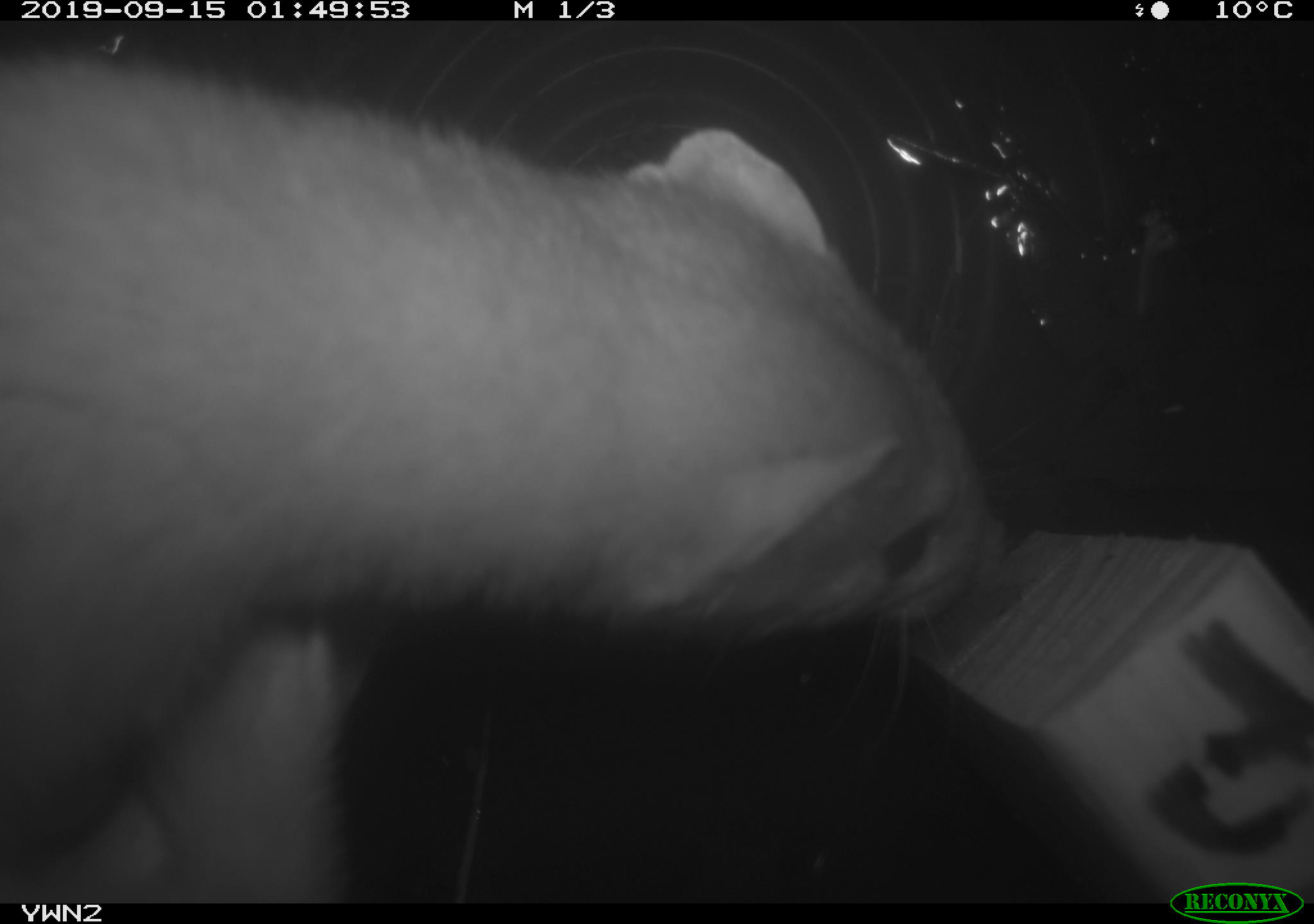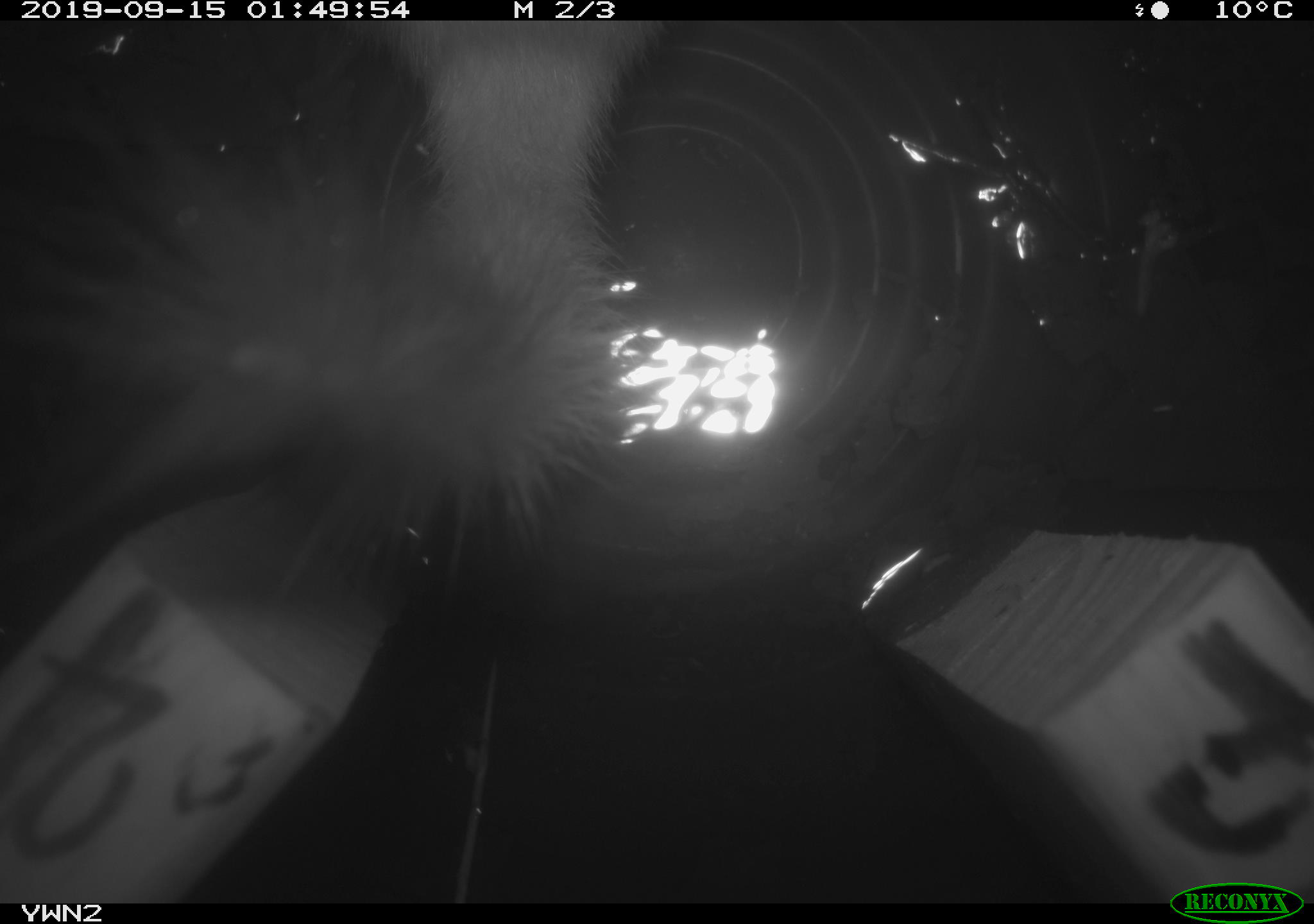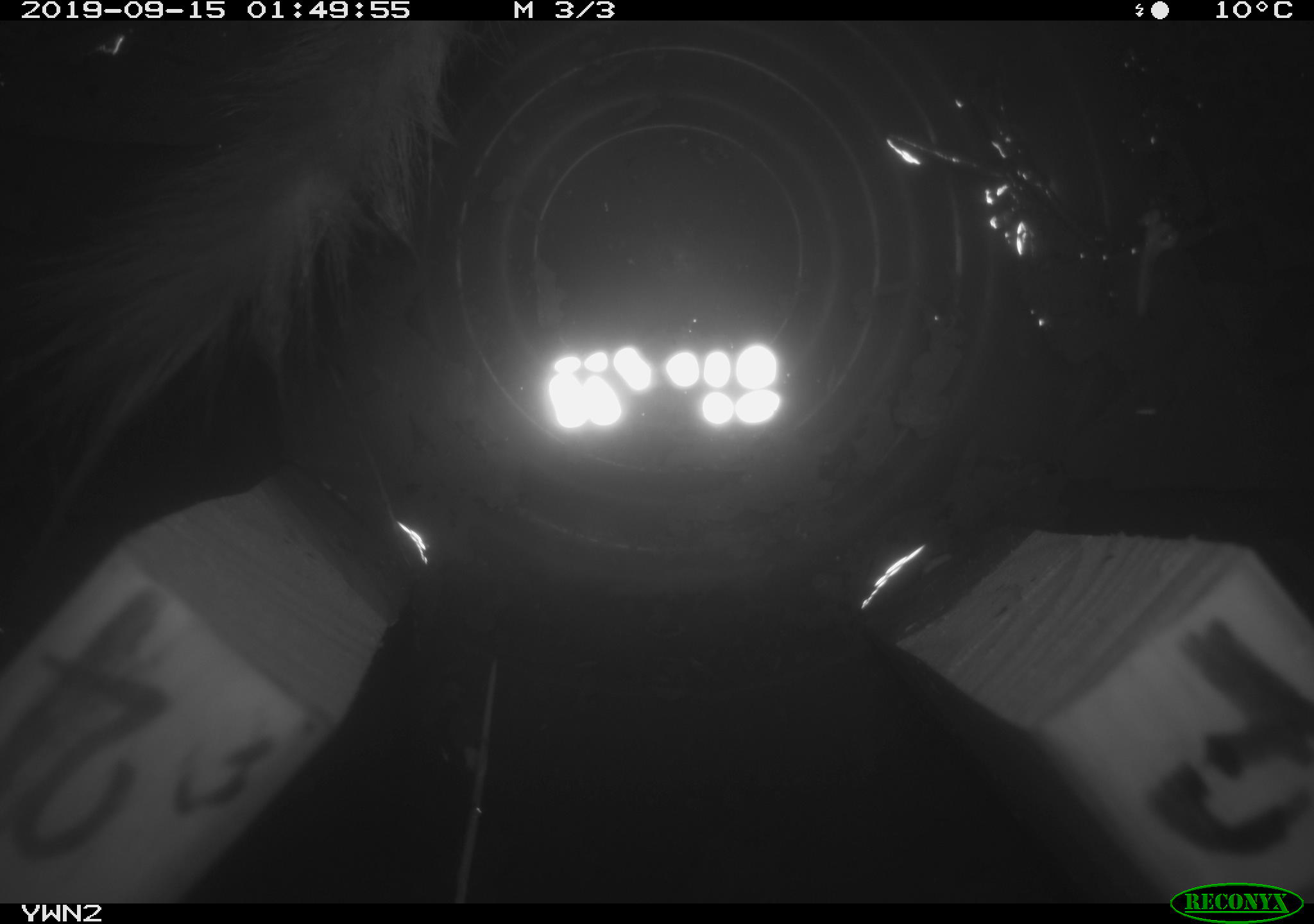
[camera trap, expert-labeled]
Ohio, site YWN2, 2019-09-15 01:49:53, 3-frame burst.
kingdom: Animalia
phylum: Chordata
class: Mammalia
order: Carnivora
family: Mustelidae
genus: Neogale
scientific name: Neogale frenata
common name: long-tailed weasel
Long-tailed weasel (Neogale frenata).